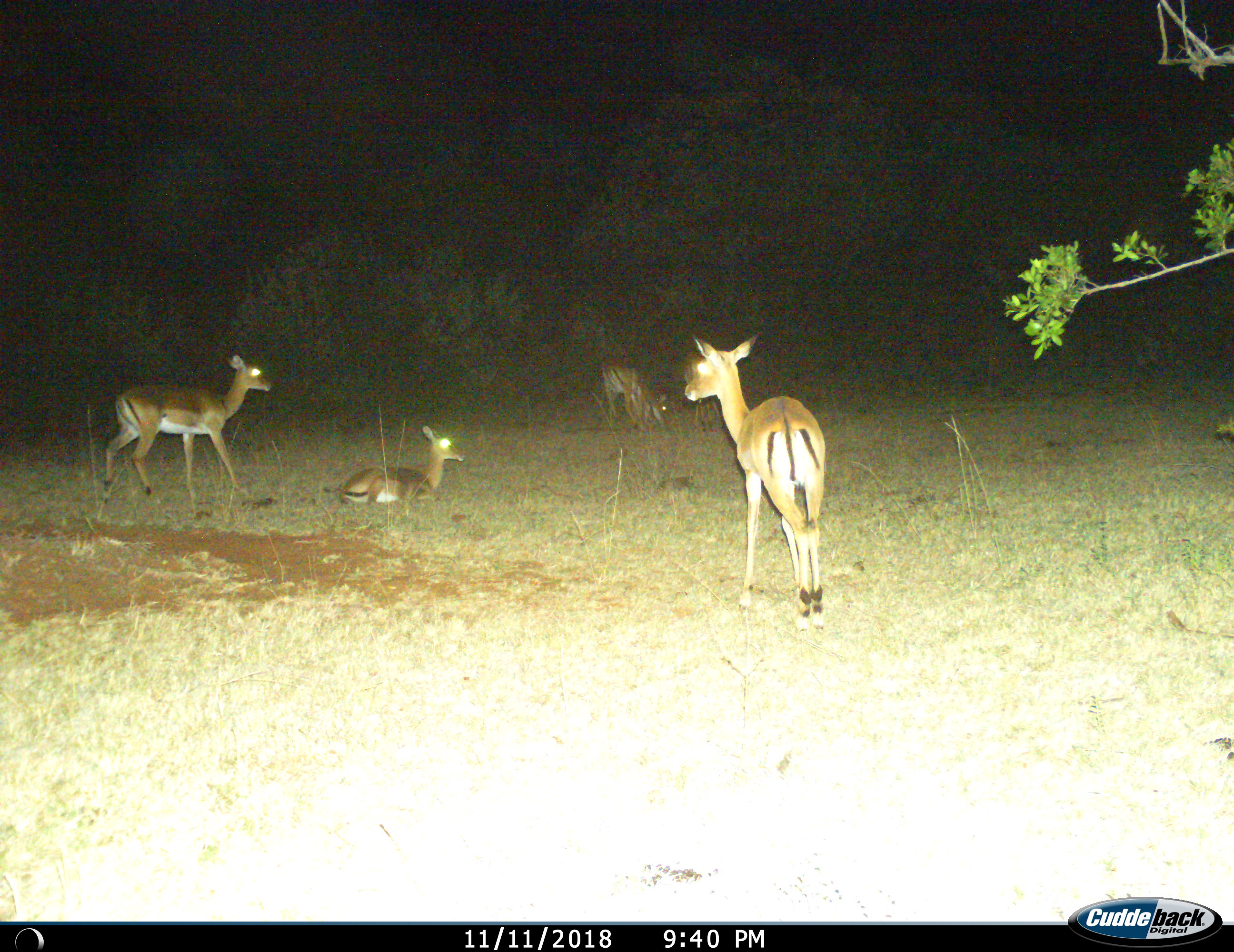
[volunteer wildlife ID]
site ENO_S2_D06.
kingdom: Animalia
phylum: Chordata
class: Mammalia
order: Artiodactyla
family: Bovidae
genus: Aepyceros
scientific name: Aepyceros melampus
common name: impala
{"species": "impala (Aepyceros melampus)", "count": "4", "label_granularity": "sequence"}